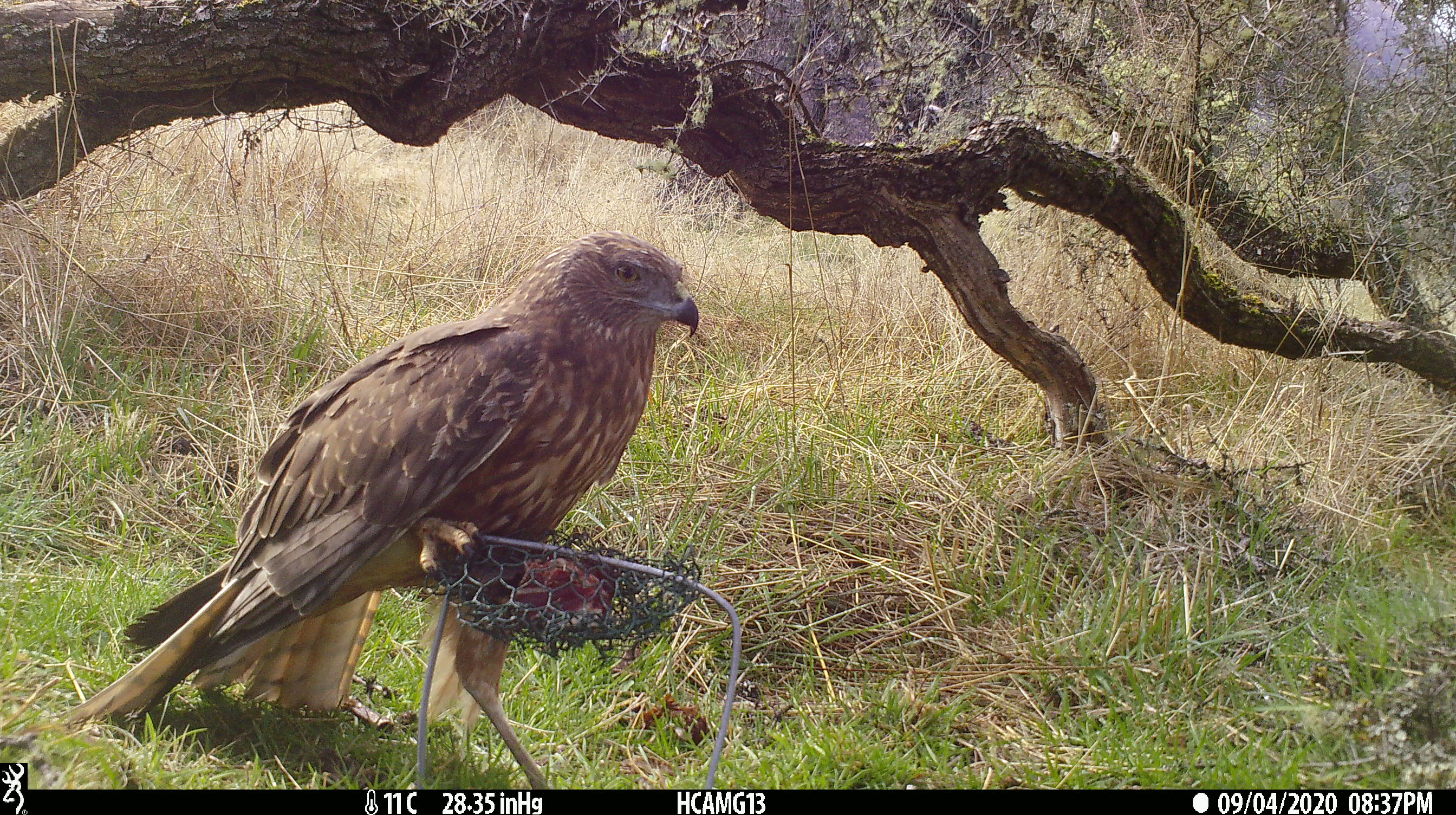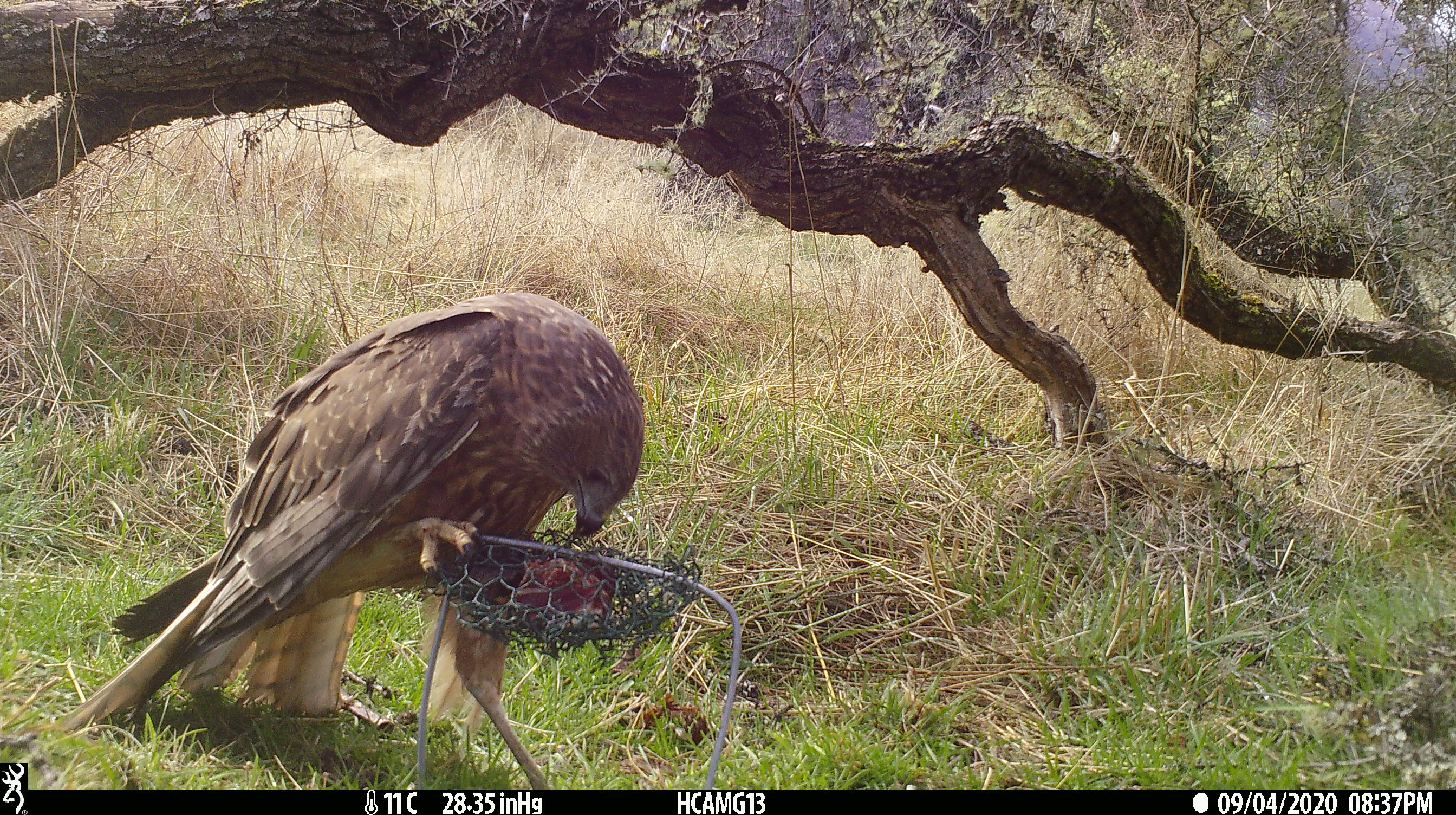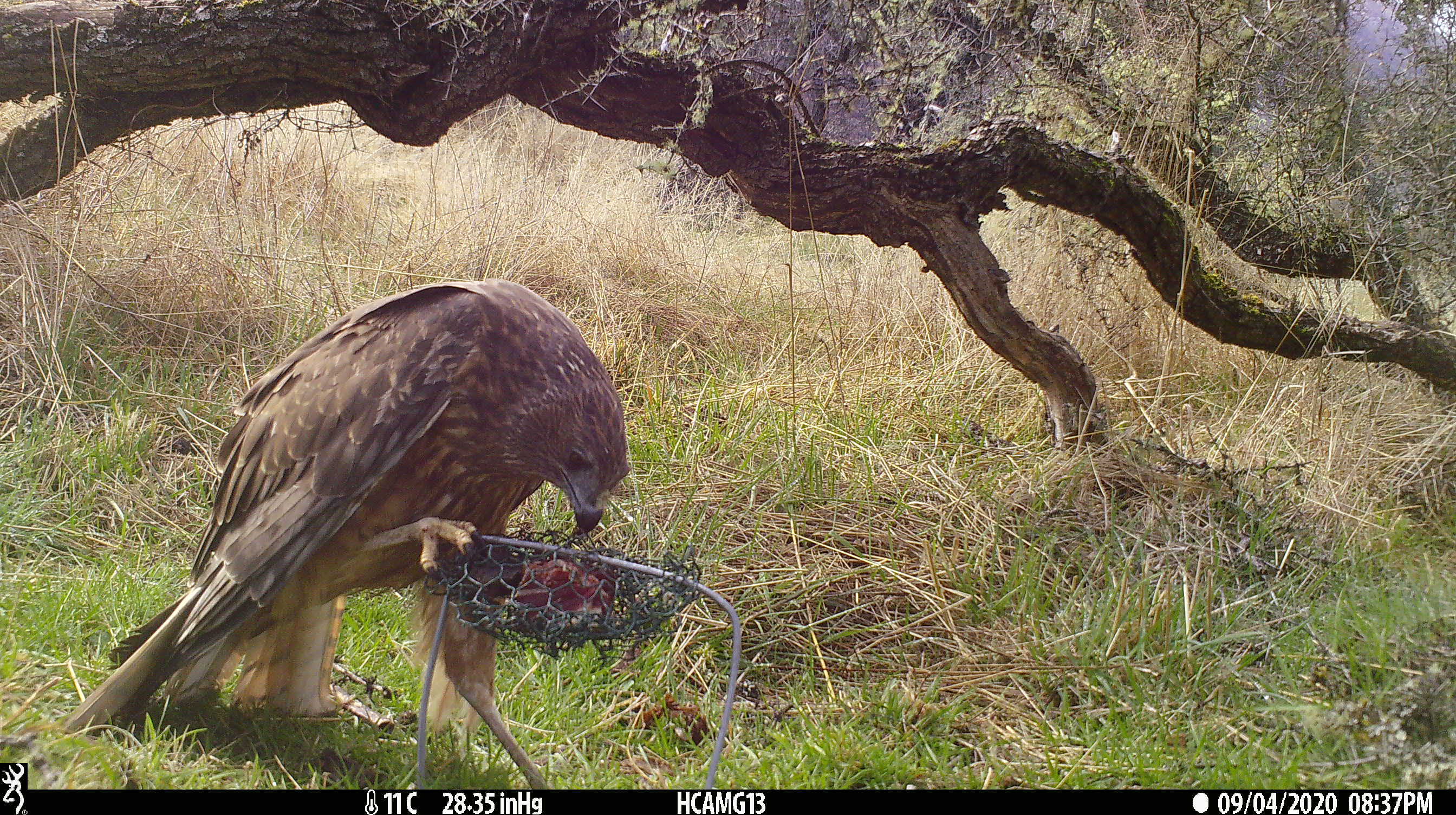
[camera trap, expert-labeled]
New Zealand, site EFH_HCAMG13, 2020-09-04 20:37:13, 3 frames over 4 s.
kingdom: Animalia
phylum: Chordata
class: Aves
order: Accipitriformes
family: Accipitridae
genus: Circus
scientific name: Circus approximans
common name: swamp harrier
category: harrier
Harrier (swamp harrier) (Circus approximans).